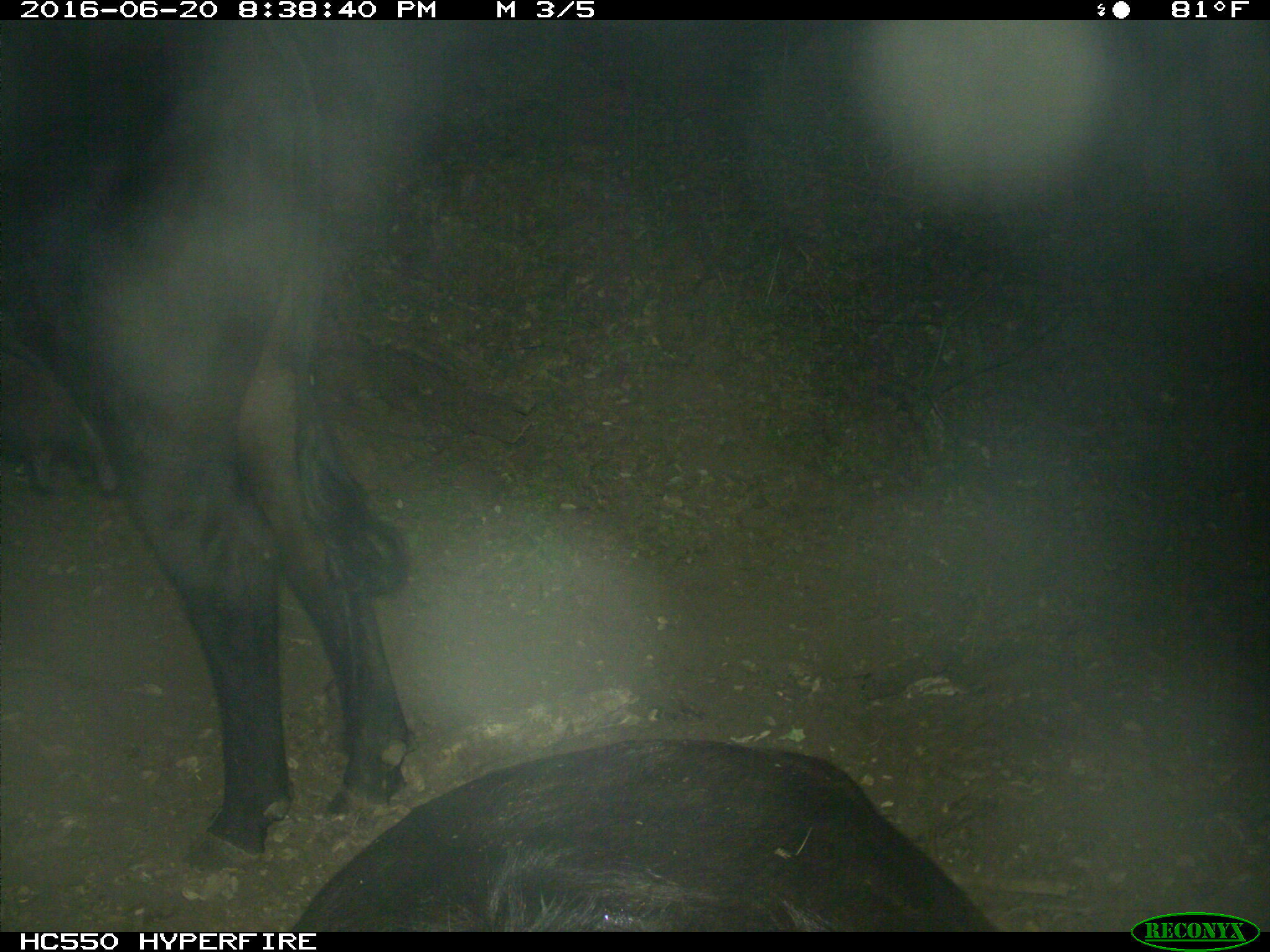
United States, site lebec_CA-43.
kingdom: Animalia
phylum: Chordata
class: Mammalia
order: Artiodactyla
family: Bovidae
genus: Bos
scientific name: Bos taurus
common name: domestic cow